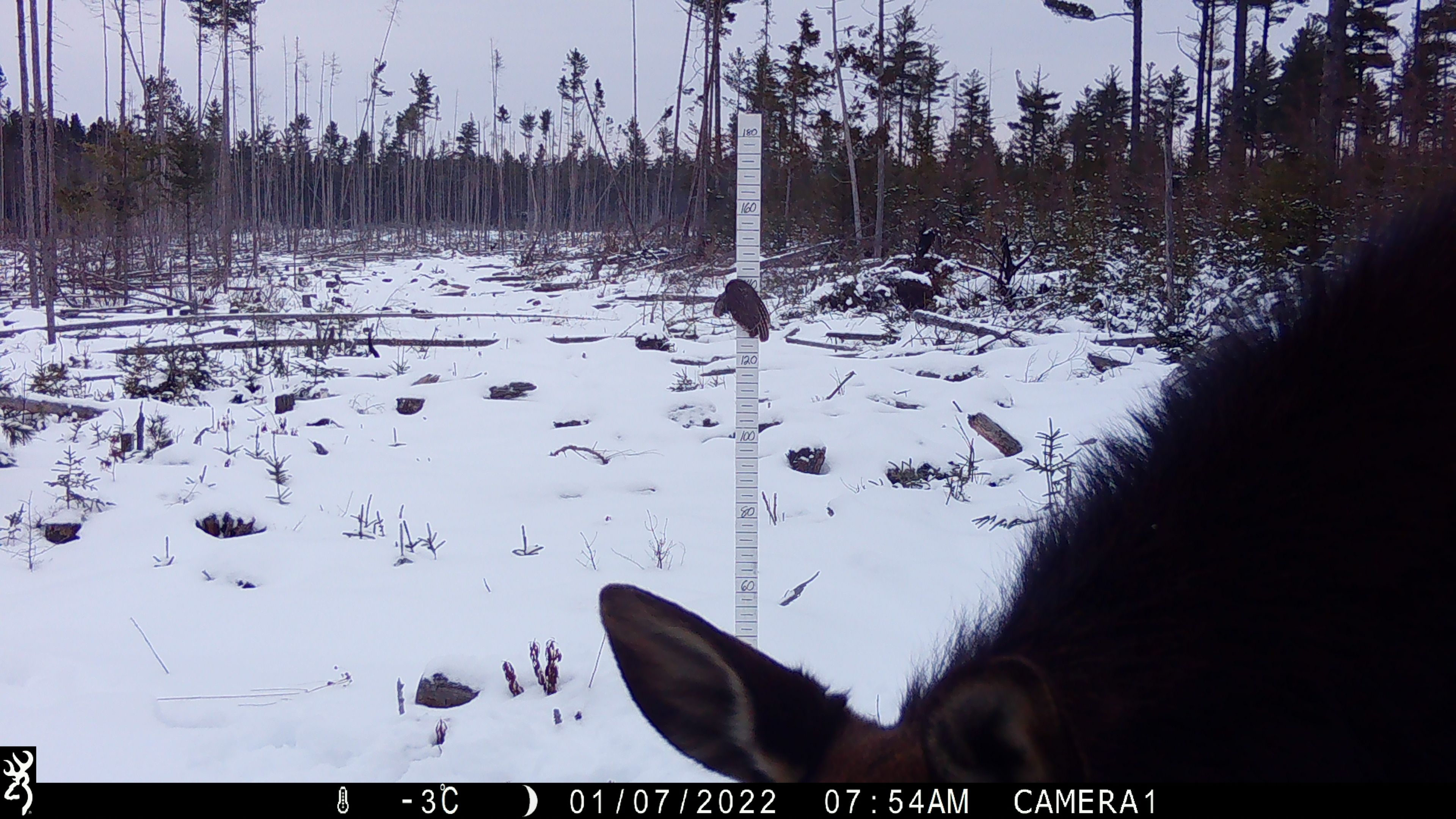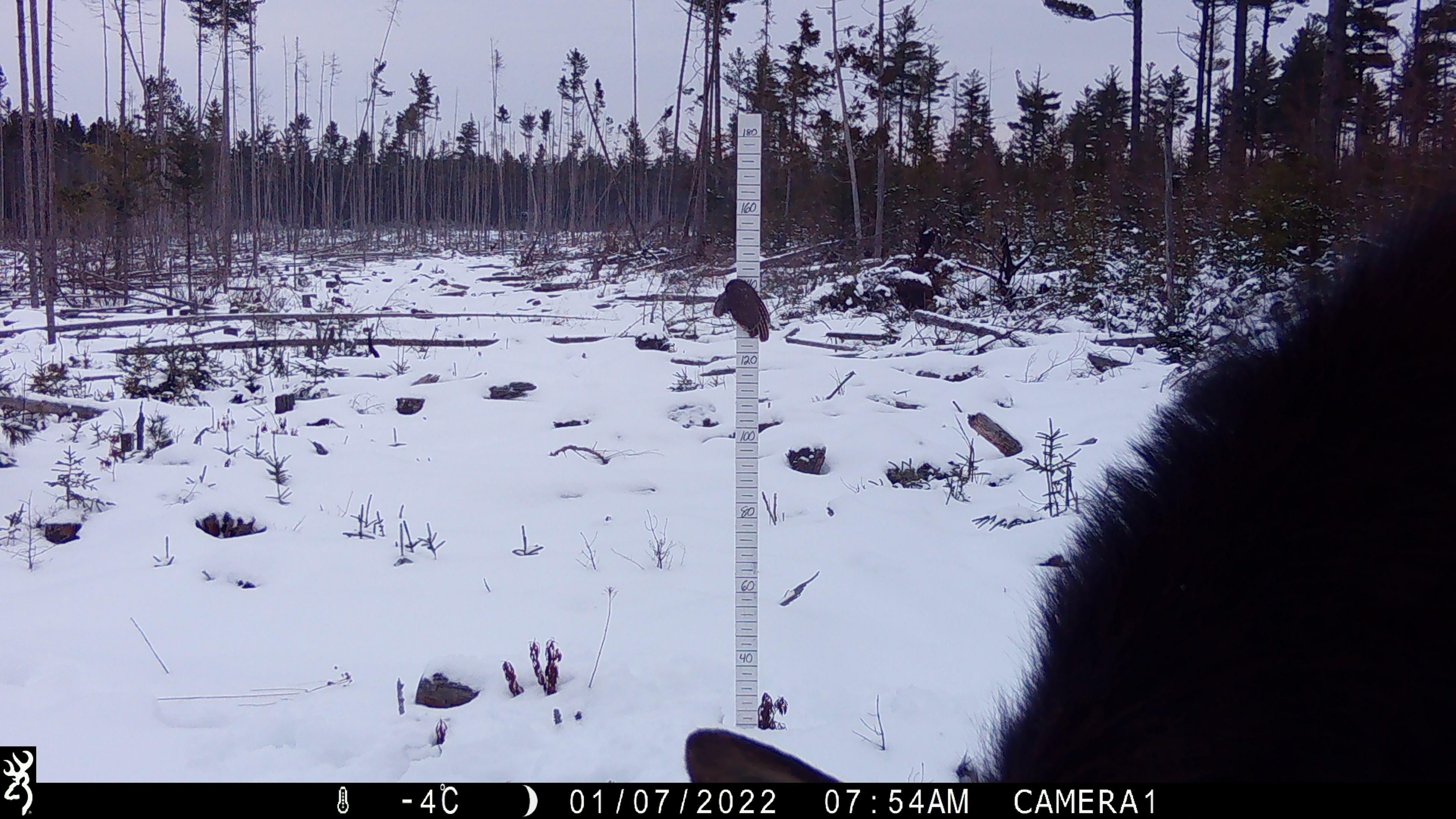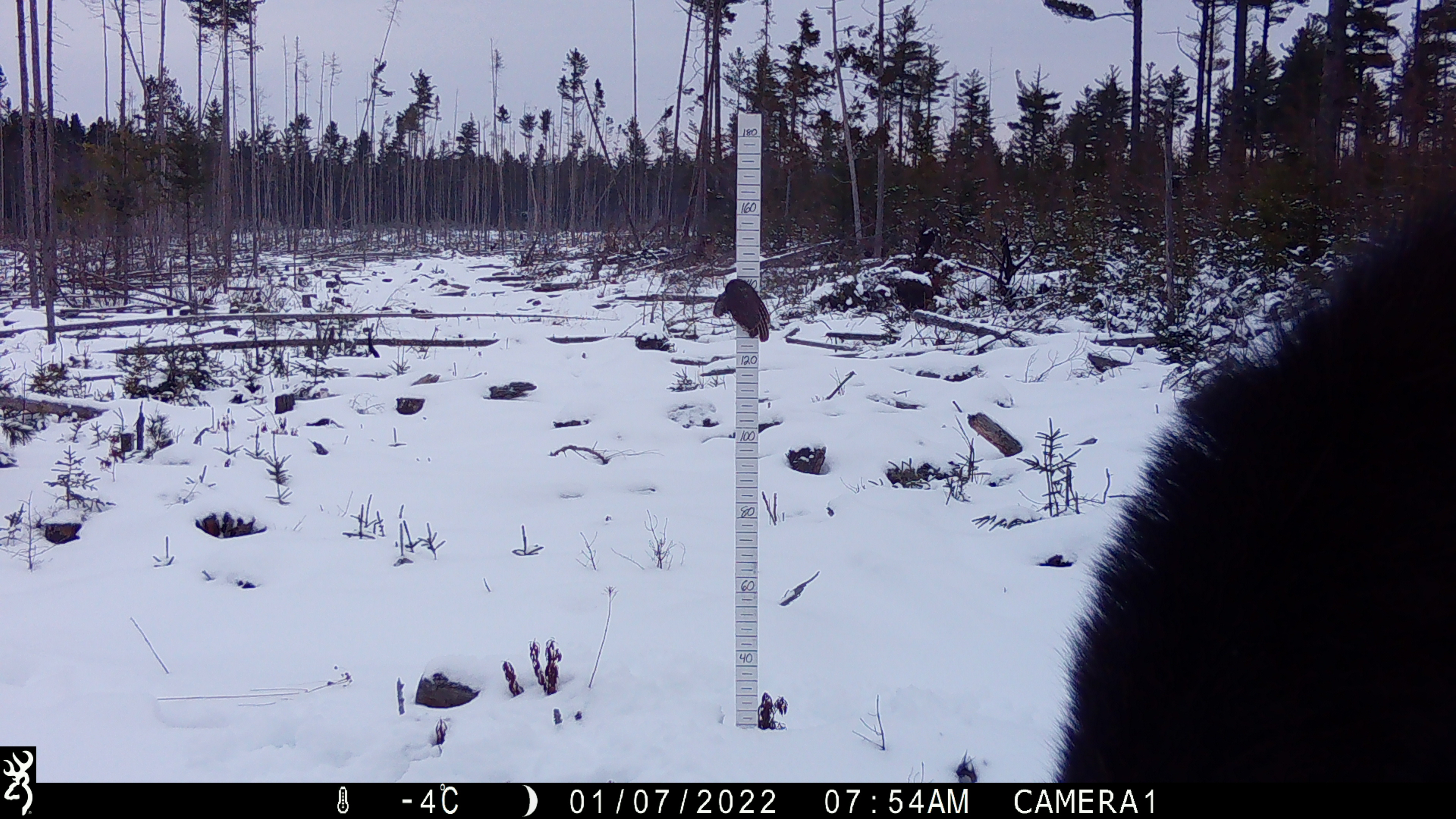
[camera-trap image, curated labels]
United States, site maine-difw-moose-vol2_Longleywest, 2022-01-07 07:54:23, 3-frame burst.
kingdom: Animalia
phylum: Chordata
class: Mammalia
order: Artiodactyla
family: Cervidae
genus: Alces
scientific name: Alces alces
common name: moose